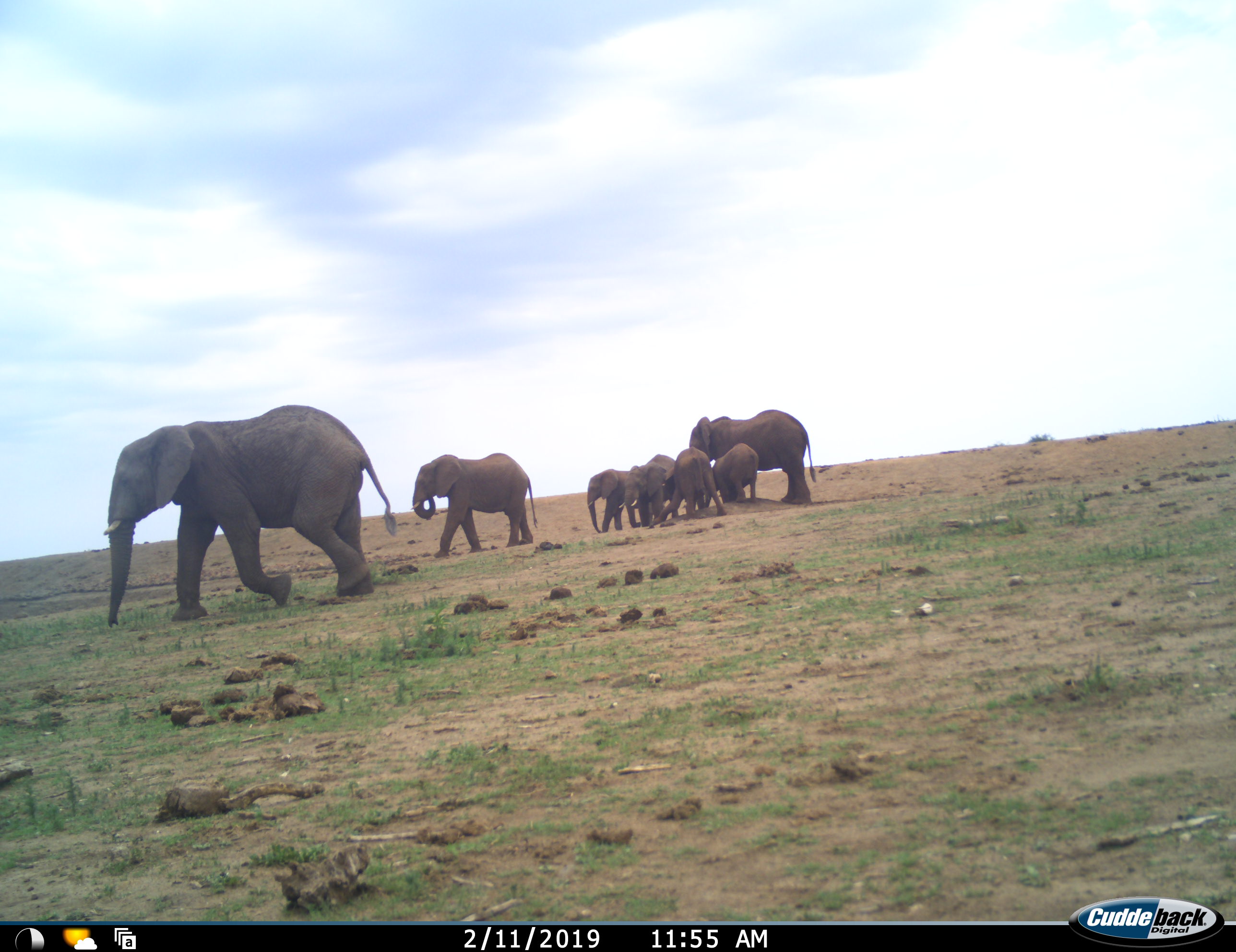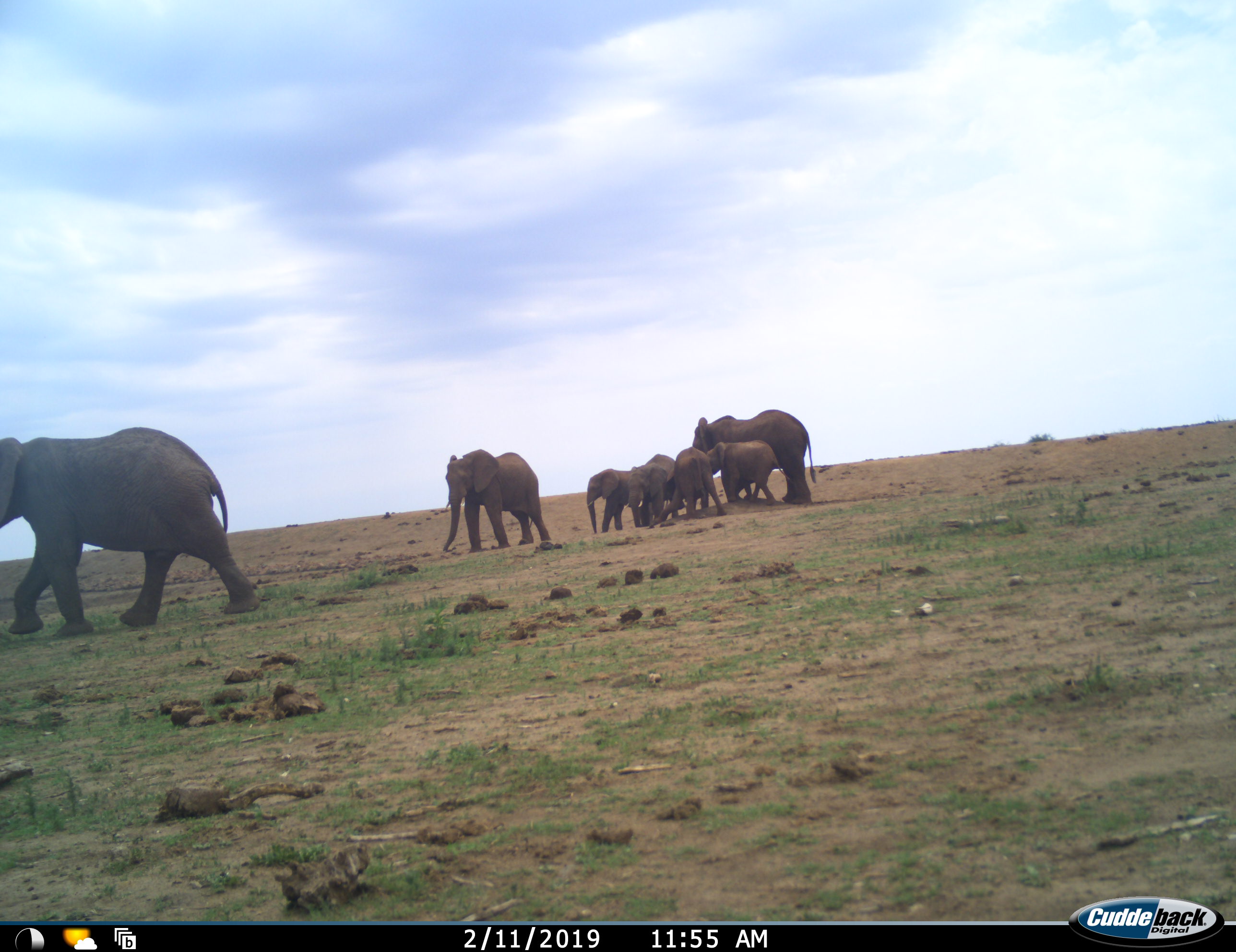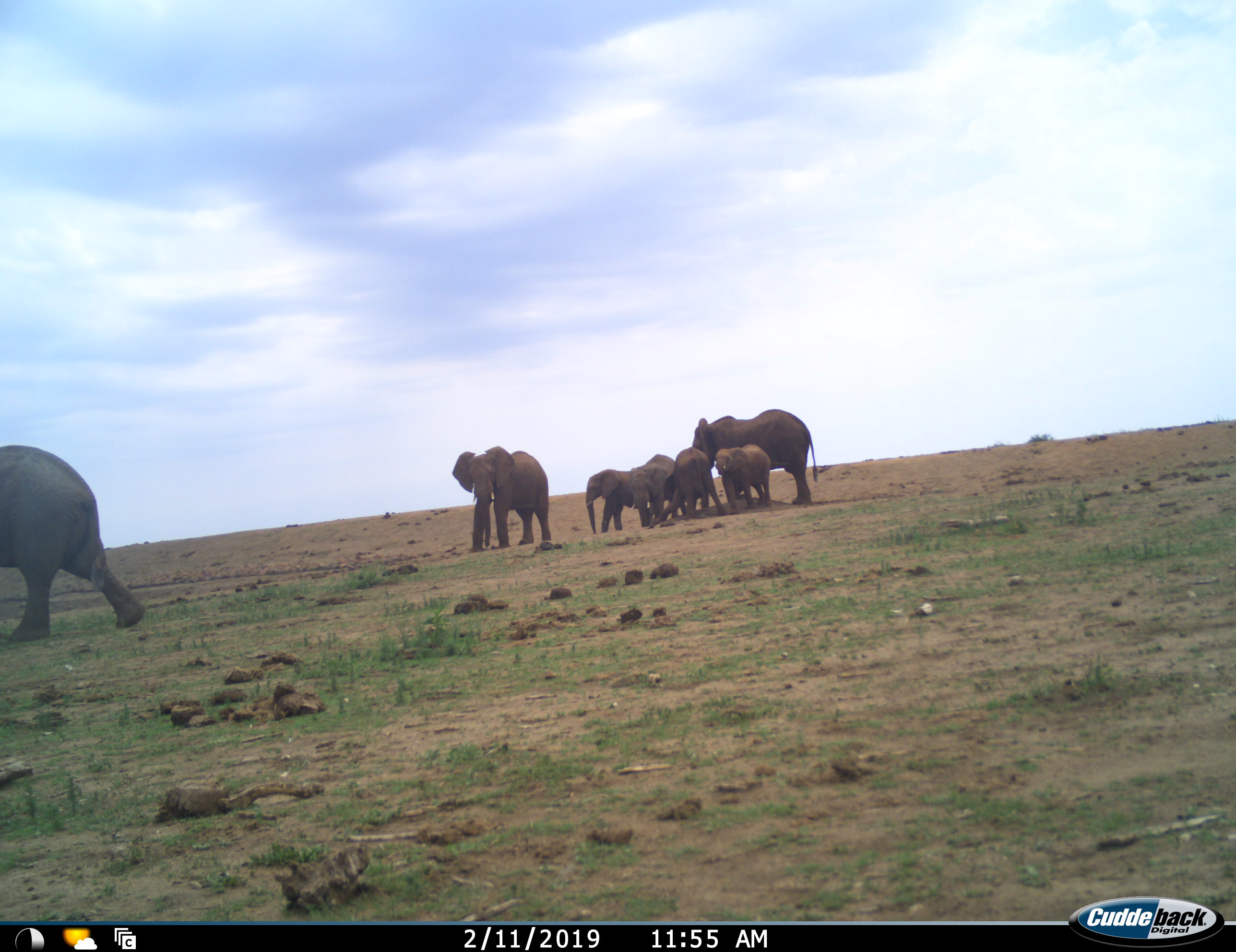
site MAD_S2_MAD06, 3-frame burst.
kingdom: Animalia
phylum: Chordata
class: Mammalia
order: Proboscidea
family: Elephantidae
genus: Loxodonta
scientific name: Loxodonta africana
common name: african bush elephant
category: elephant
Elephant (african bush elephant) (Loxodonta africana), count 7. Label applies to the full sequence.